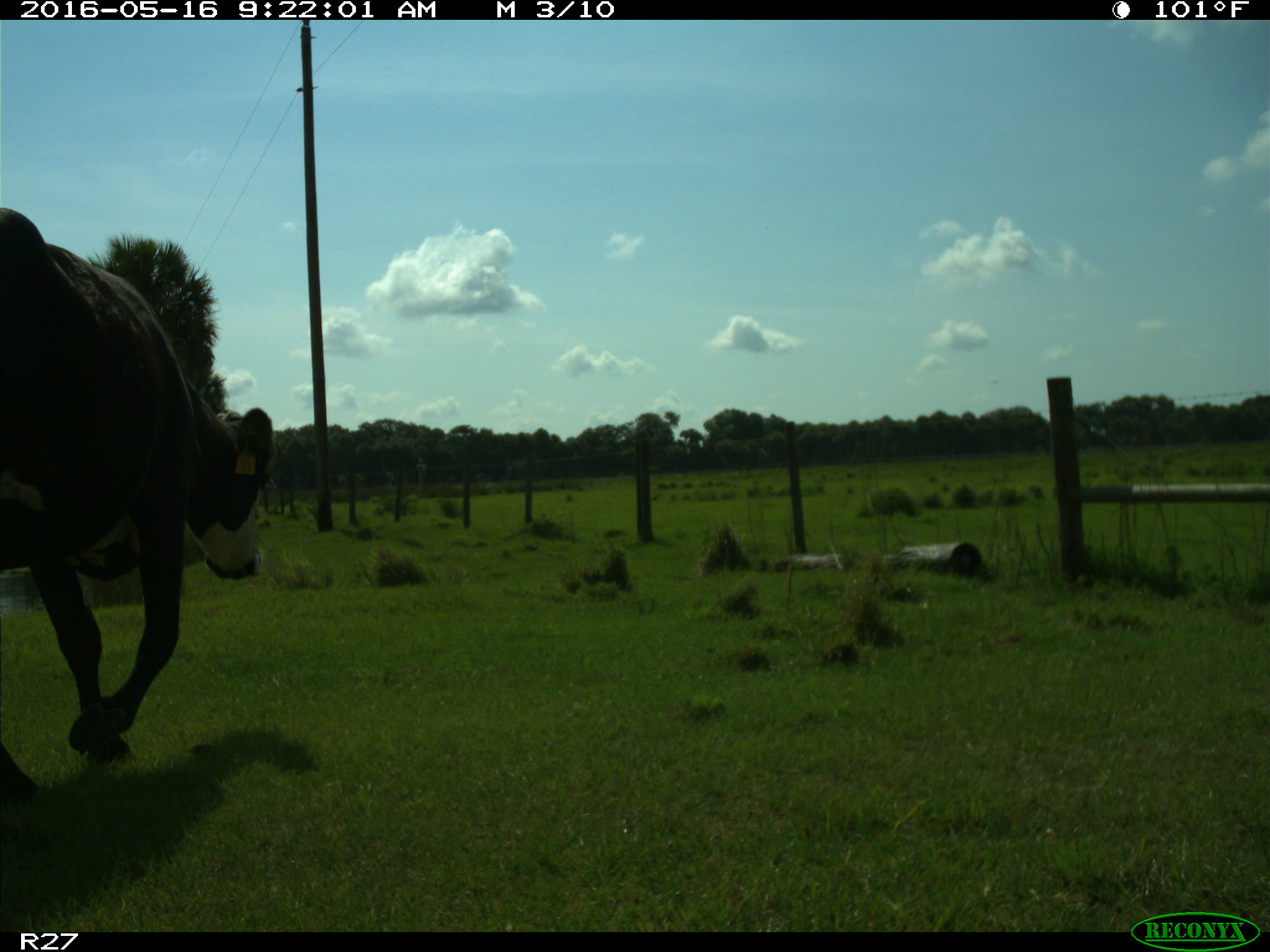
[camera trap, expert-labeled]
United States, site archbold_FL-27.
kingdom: Animalia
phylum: Chordata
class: Mammalia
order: Artiodactyla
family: Bovidae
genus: Bos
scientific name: Bos taurus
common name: domestic cow